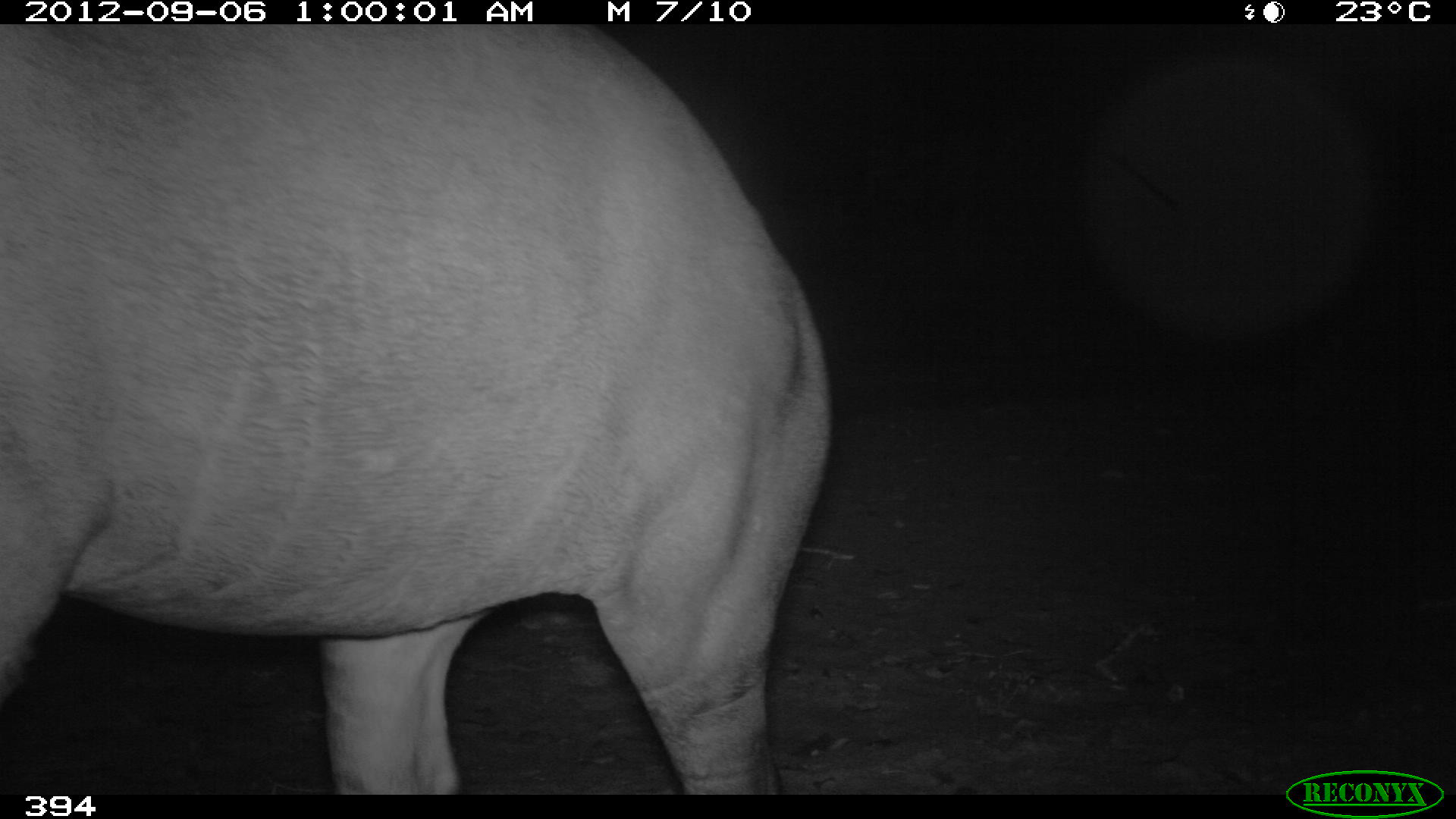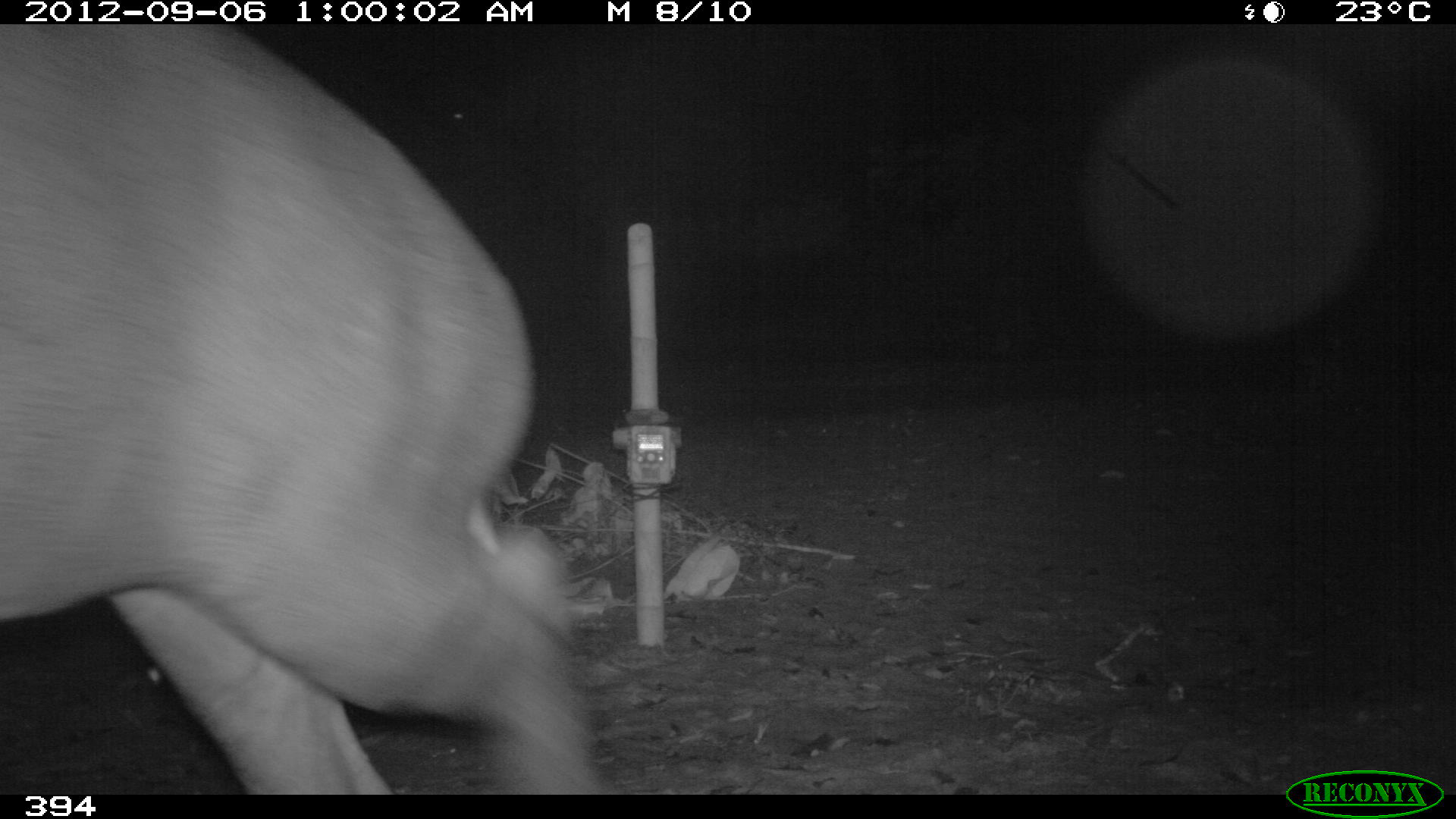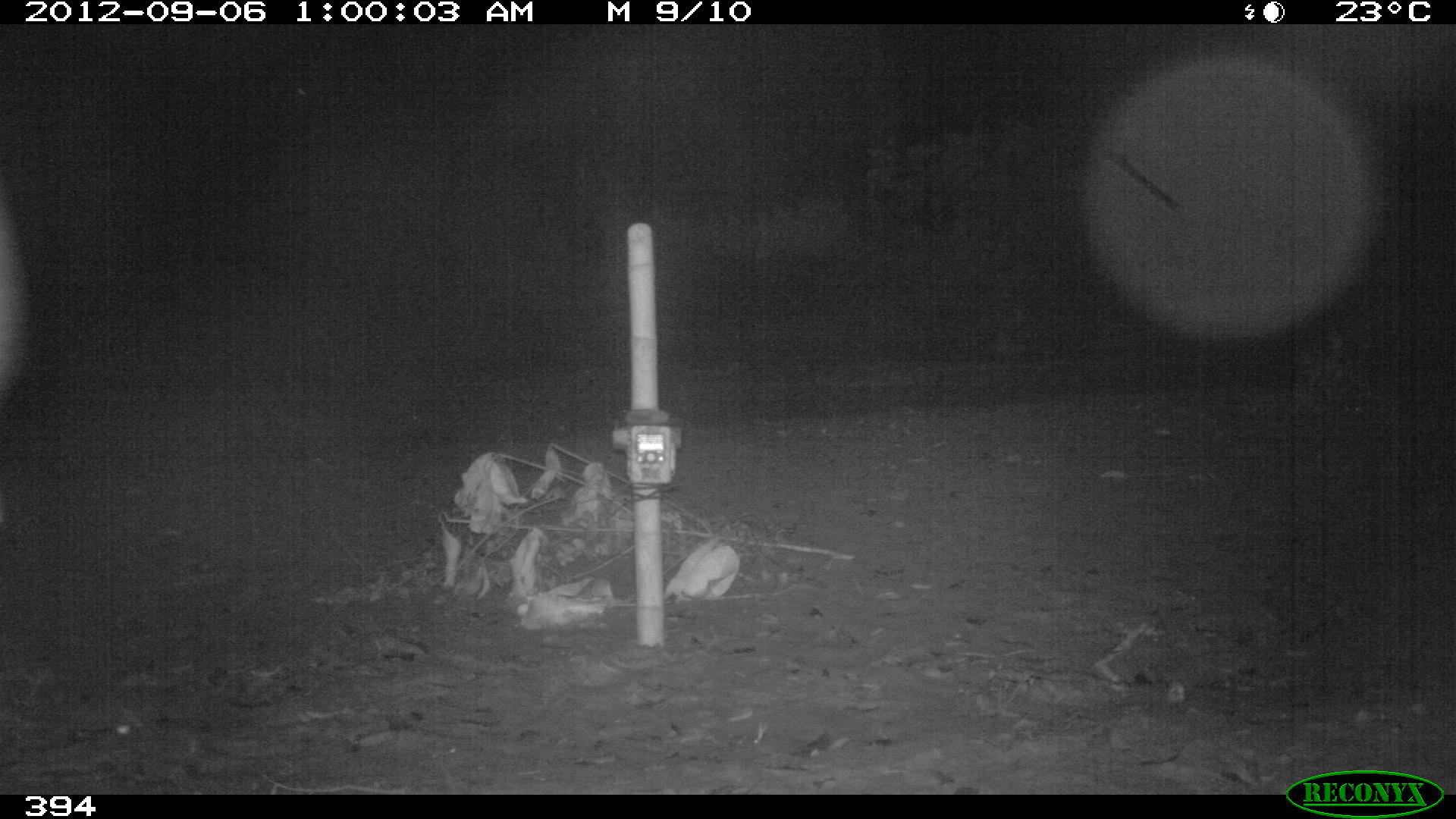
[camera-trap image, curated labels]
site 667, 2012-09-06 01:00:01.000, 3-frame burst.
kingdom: Animalia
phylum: Chordata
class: Mammalia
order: Perissodactyla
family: Tapiridae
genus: Tapirus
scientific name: Tapirus terrestris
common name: south american tapir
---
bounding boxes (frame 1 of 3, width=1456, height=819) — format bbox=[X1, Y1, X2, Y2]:
tapirus terrestris: bbox=[0, 24, 837, 794]